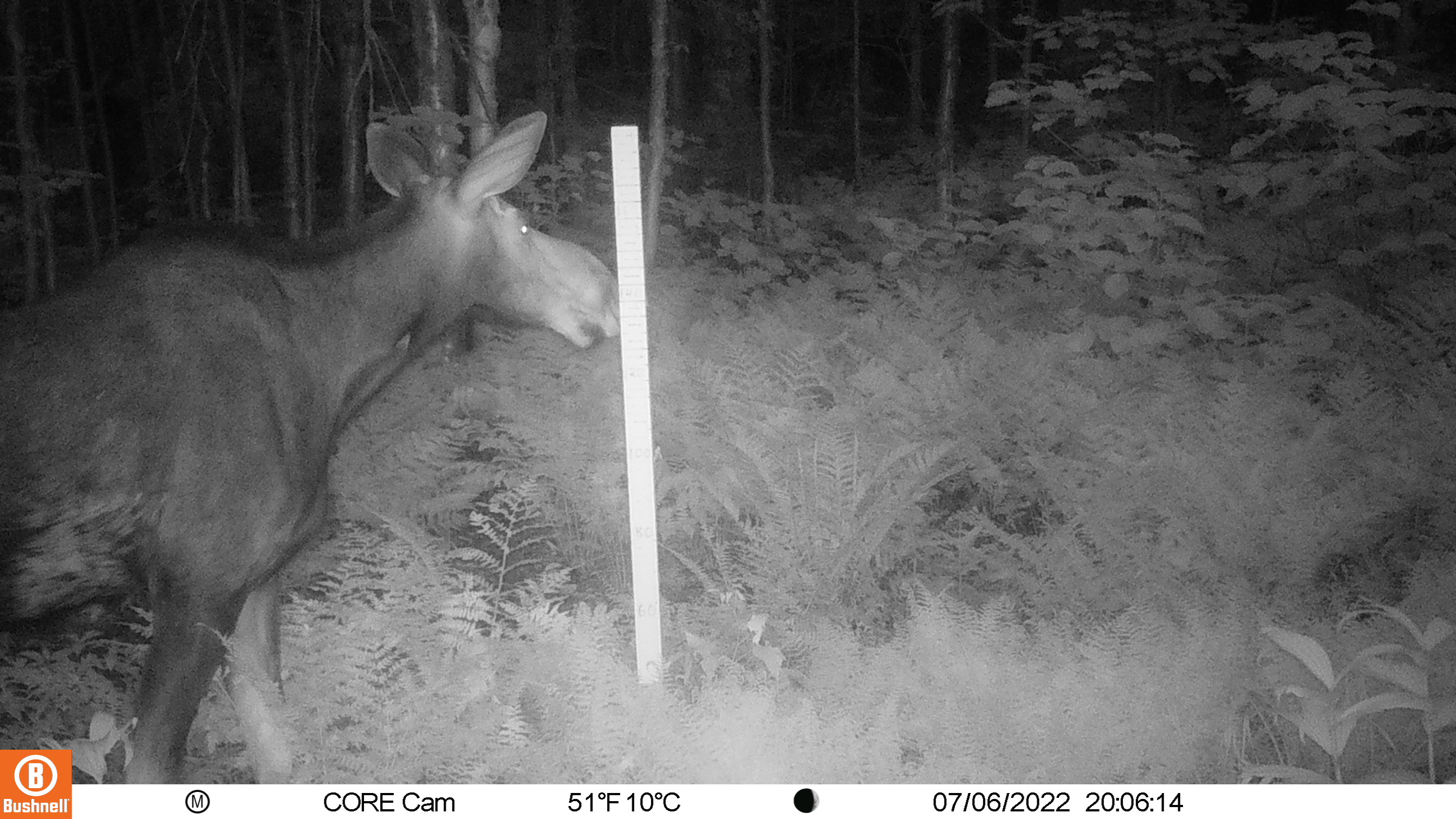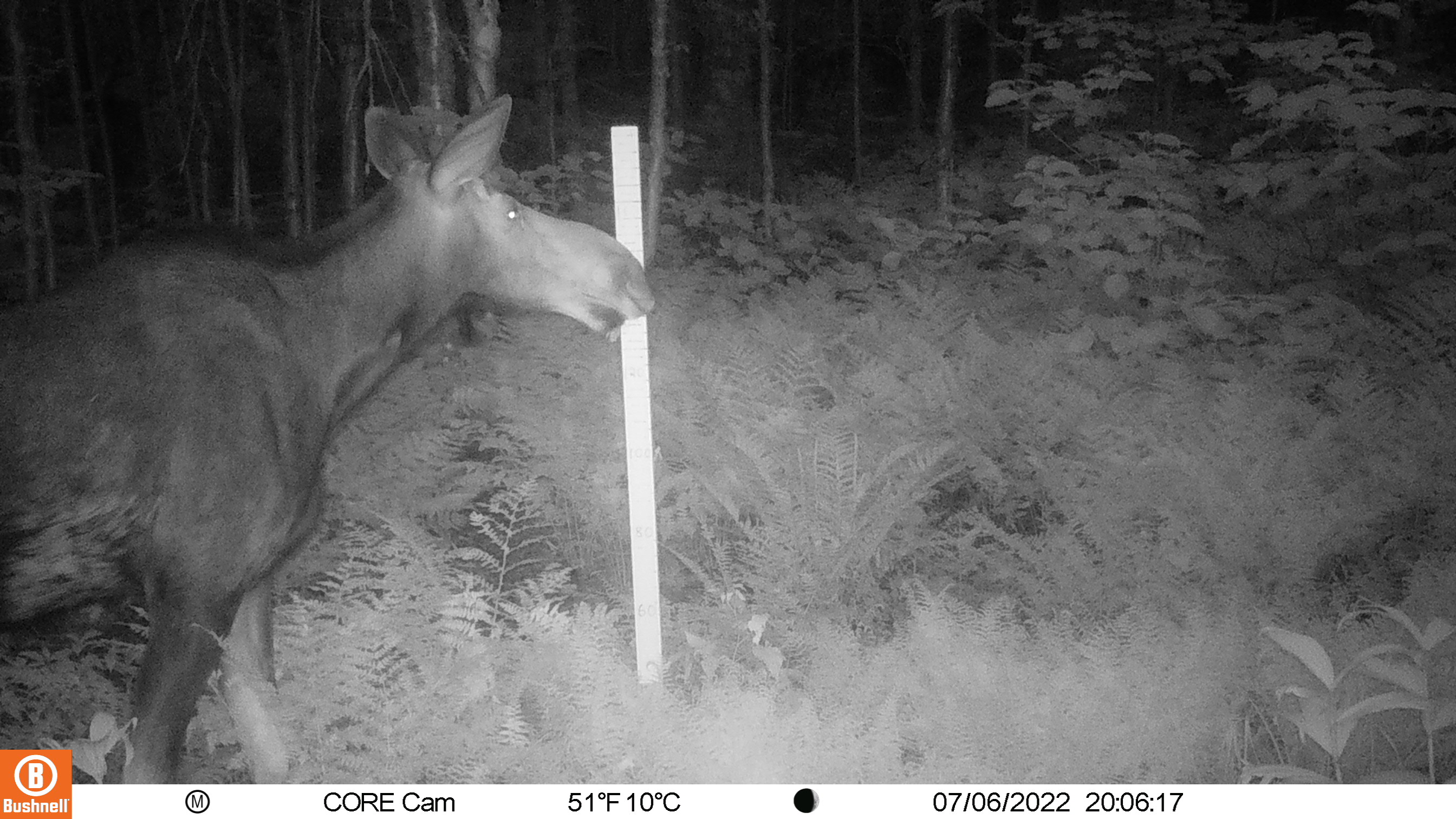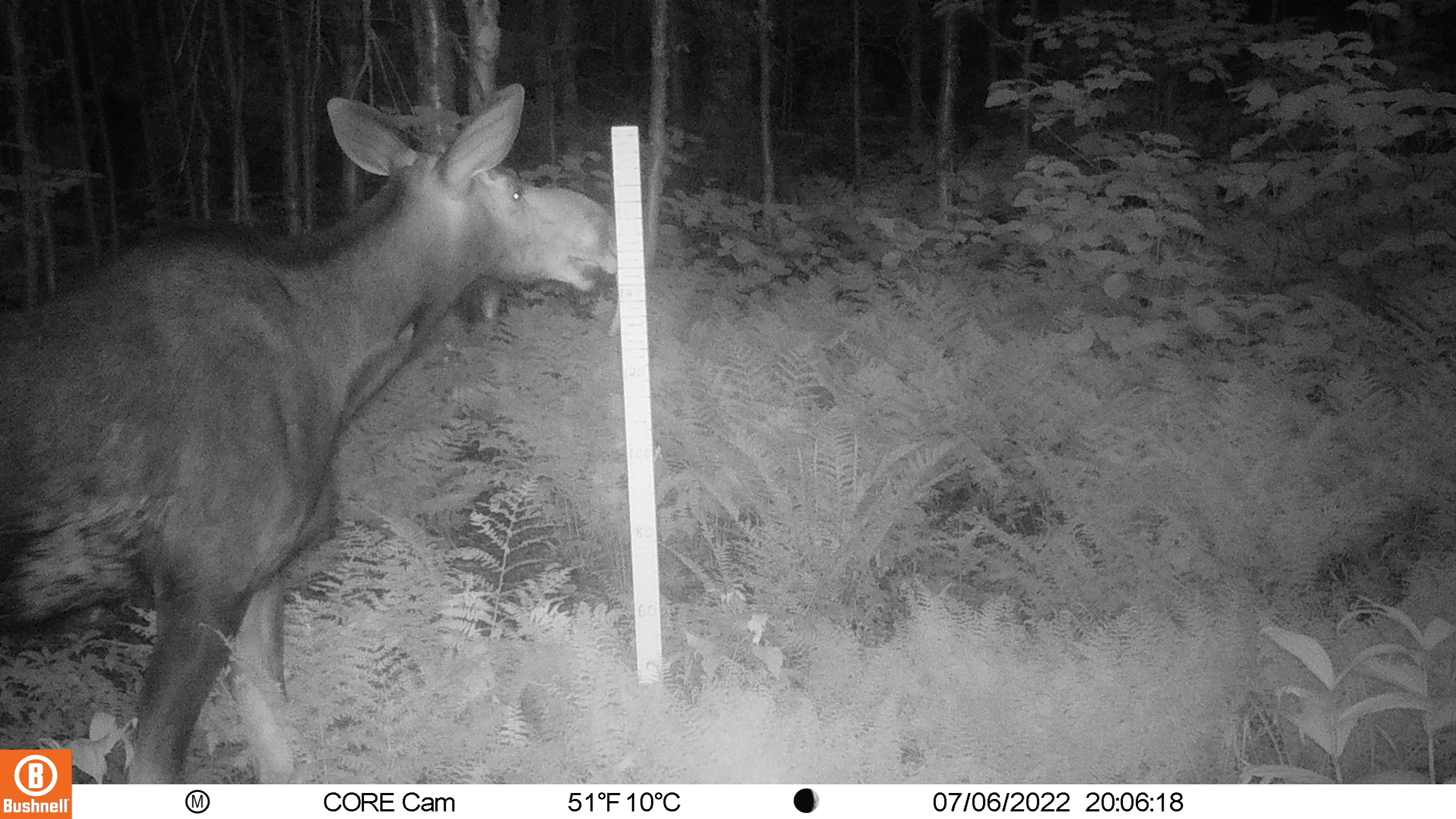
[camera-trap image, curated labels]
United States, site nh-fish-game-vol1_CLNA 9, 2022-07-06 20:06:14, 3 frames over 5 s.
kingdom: Animalia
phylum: Chordata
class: Mammalia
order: Artiodactyla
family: Cervidae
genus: Alces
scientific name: Alces alces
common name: moose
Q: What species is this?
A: Moose (Alces alces).